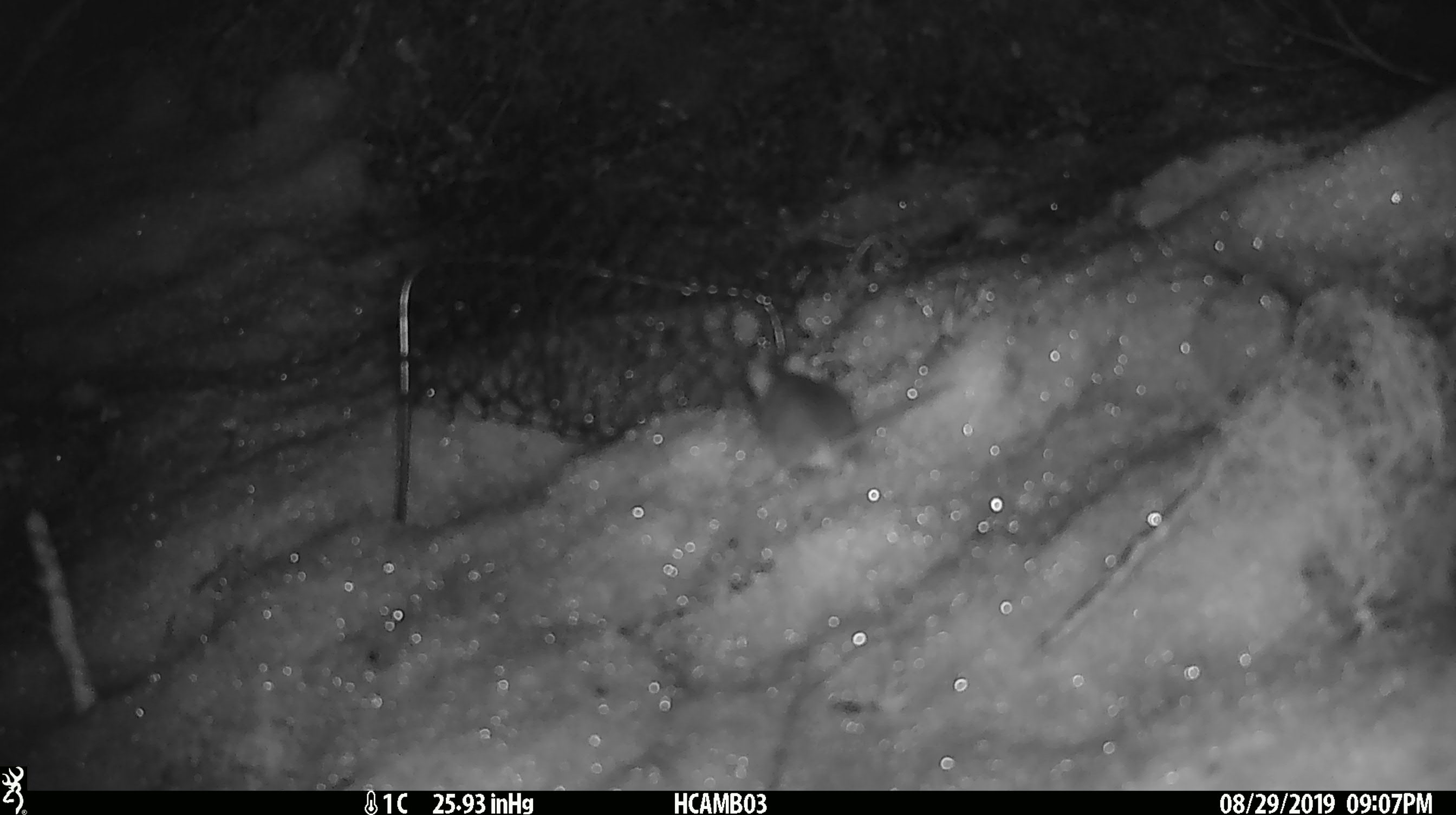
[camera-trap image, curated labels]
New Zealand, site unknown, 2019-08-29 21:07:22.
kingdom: Animalia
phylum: Chordata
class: Mammalia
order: Rodentia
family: Muridae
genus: Mus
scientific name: Mus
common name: mouse